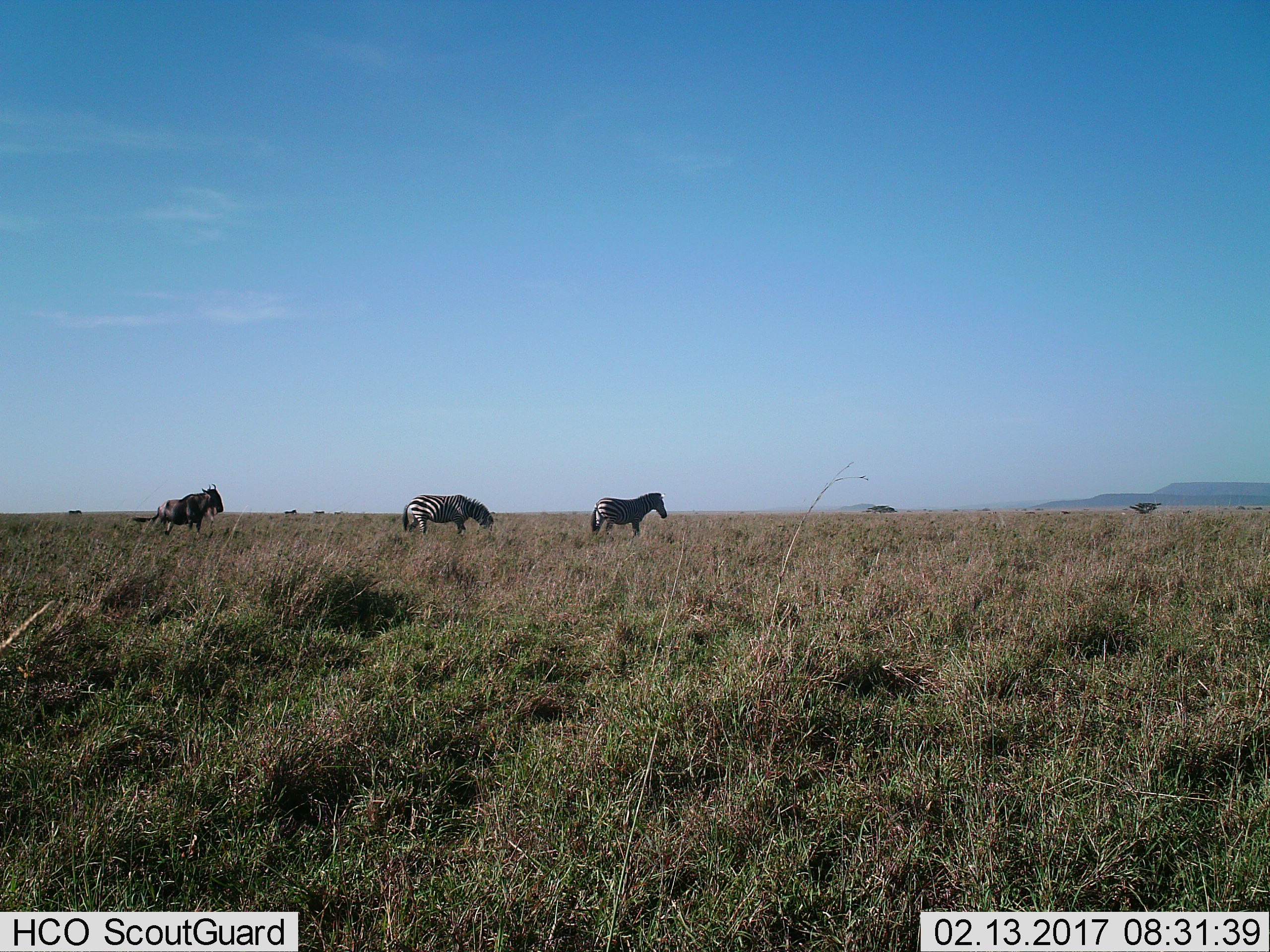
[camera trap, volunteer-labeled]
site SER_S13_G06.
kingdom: Animalia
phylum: Chordata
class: Mammalia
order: Perissodactyla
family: Equidae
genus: Equus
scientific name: Equus quagga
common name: plains zebra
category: zebraplains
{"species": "zebraplains (plains zebra) (Equus quagga)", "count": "2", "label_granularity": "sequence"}